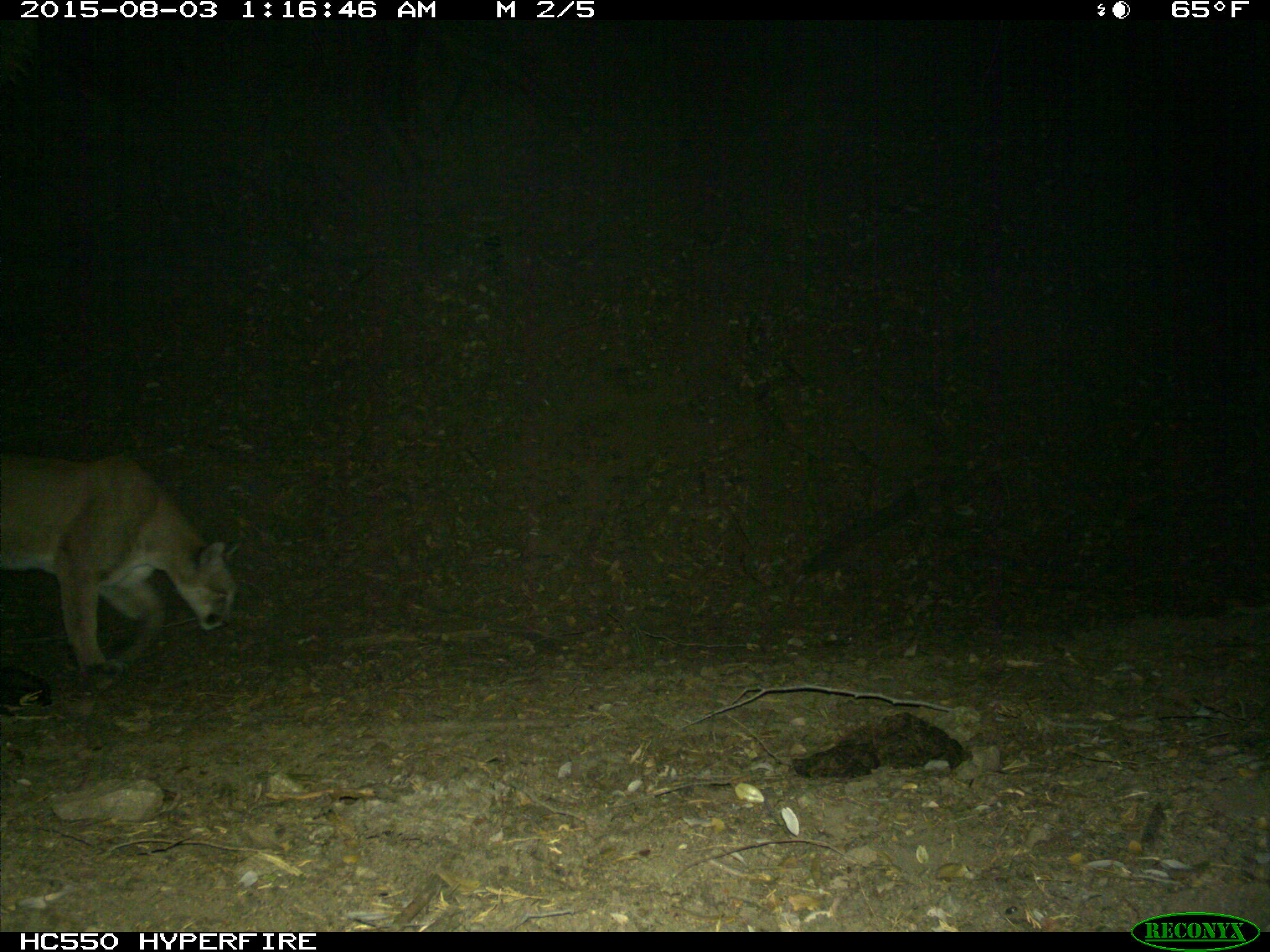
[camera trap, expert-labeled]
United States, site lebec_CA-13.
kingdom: Animalia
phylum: Chordata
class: Mammalia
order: Carnivora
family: Felidae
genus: Puma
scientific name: Puma concolor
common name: mountain lion